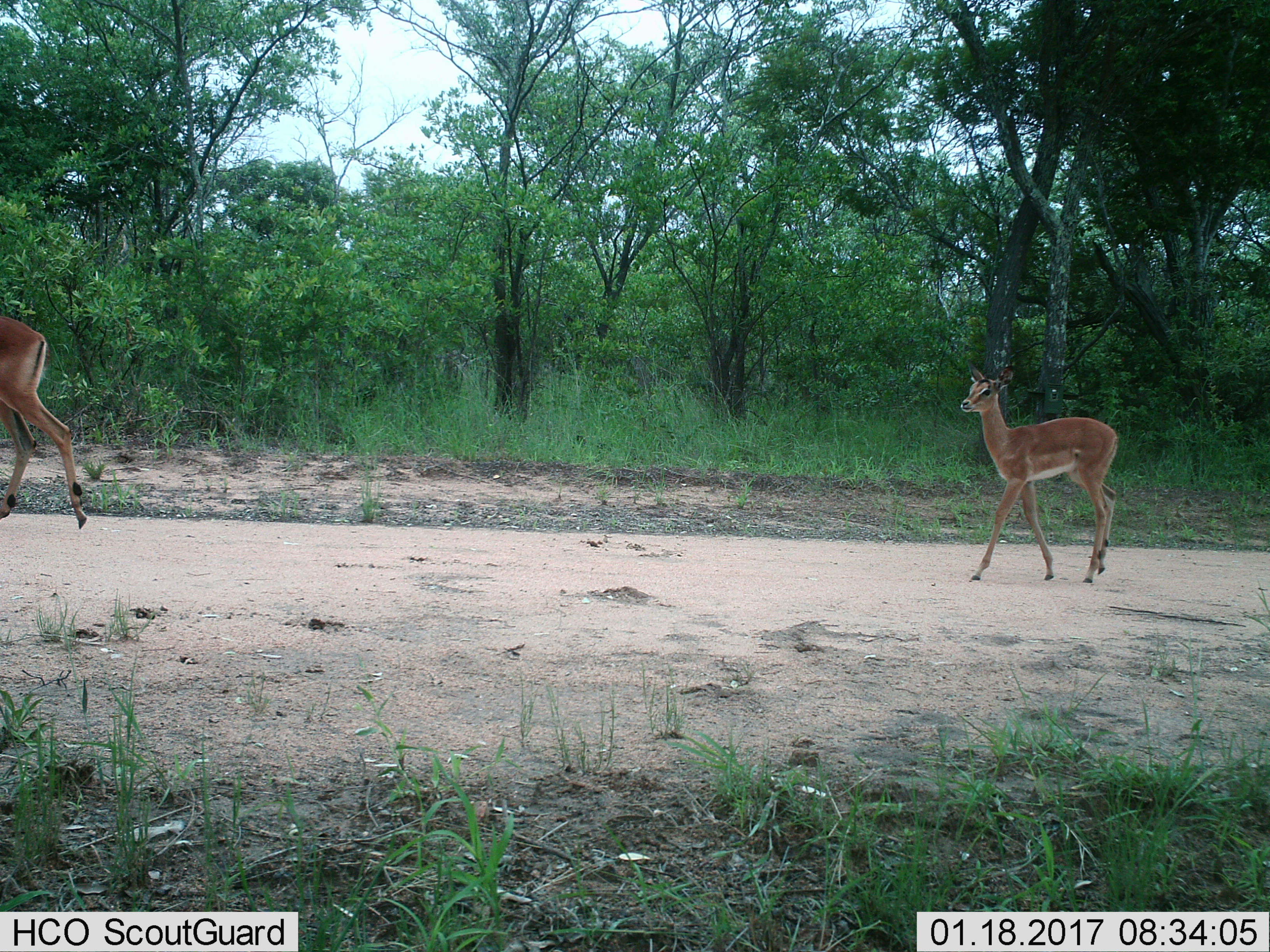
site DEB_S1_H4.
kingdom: Animalia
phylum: Chordata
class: Mammalia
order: Artiodactyla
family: Bovidae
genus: Aepyceros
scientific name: Aepyceros melampus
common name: impala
Impala (Aepyceros melampus), count 2. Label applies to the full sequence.